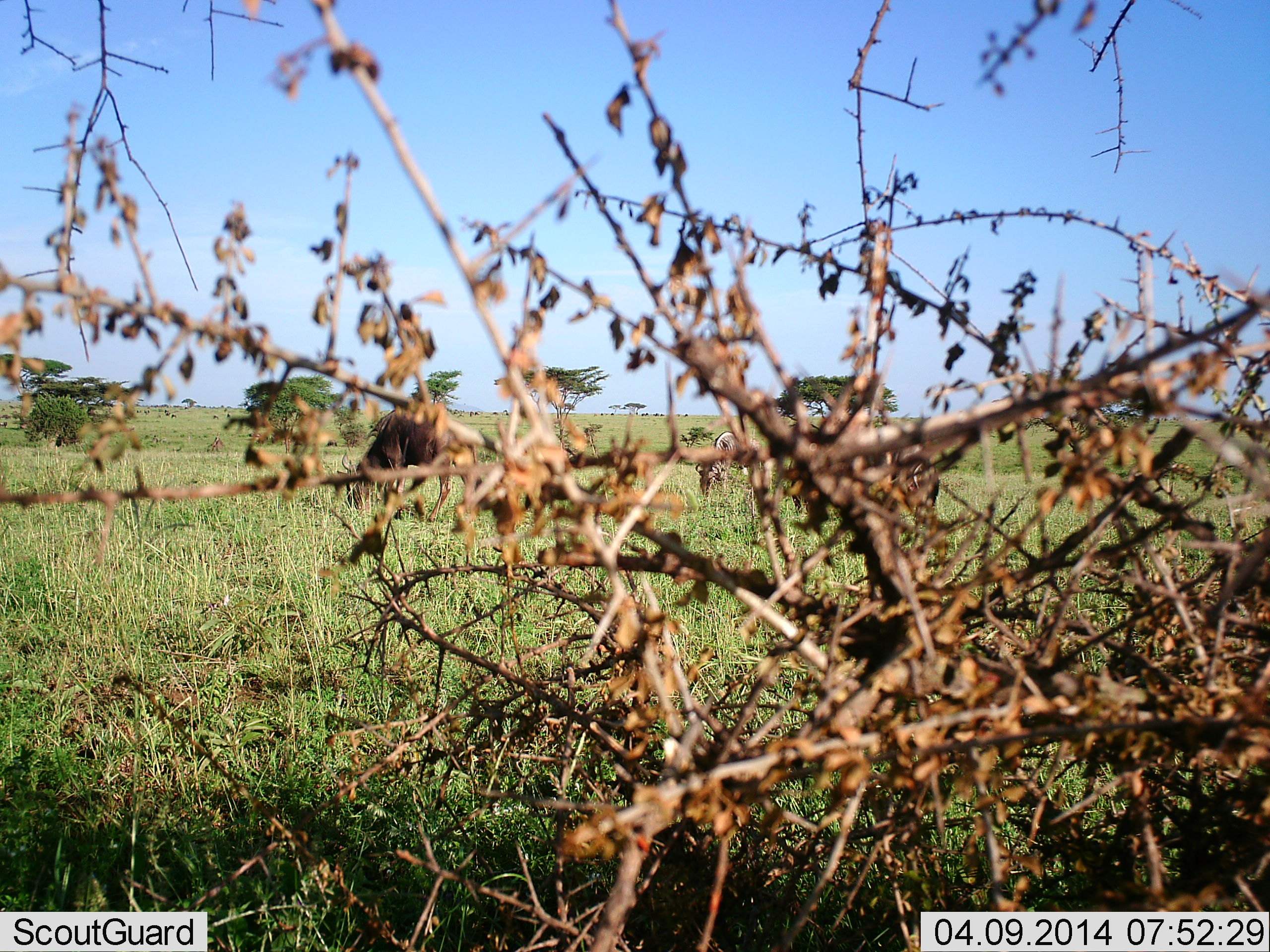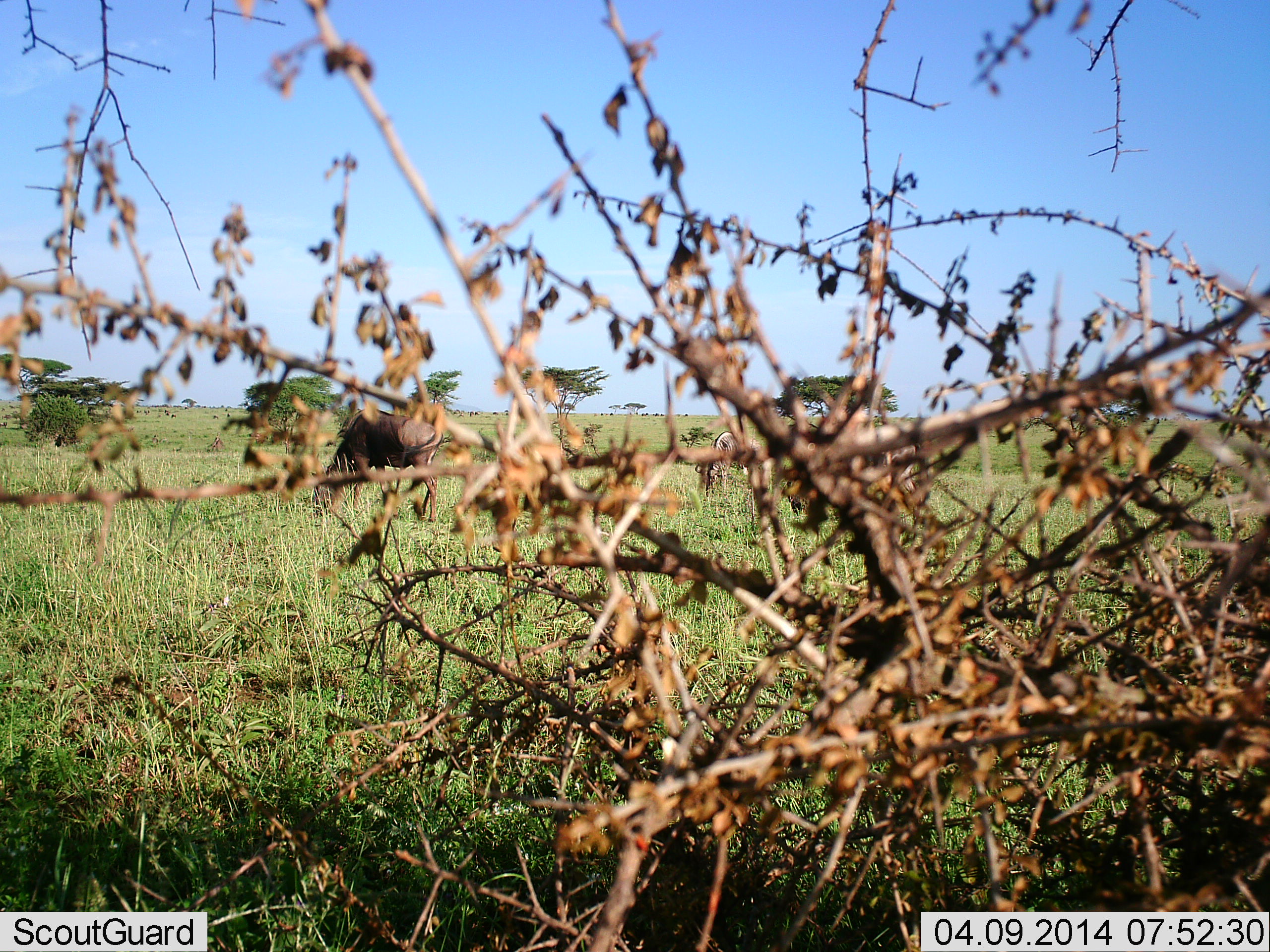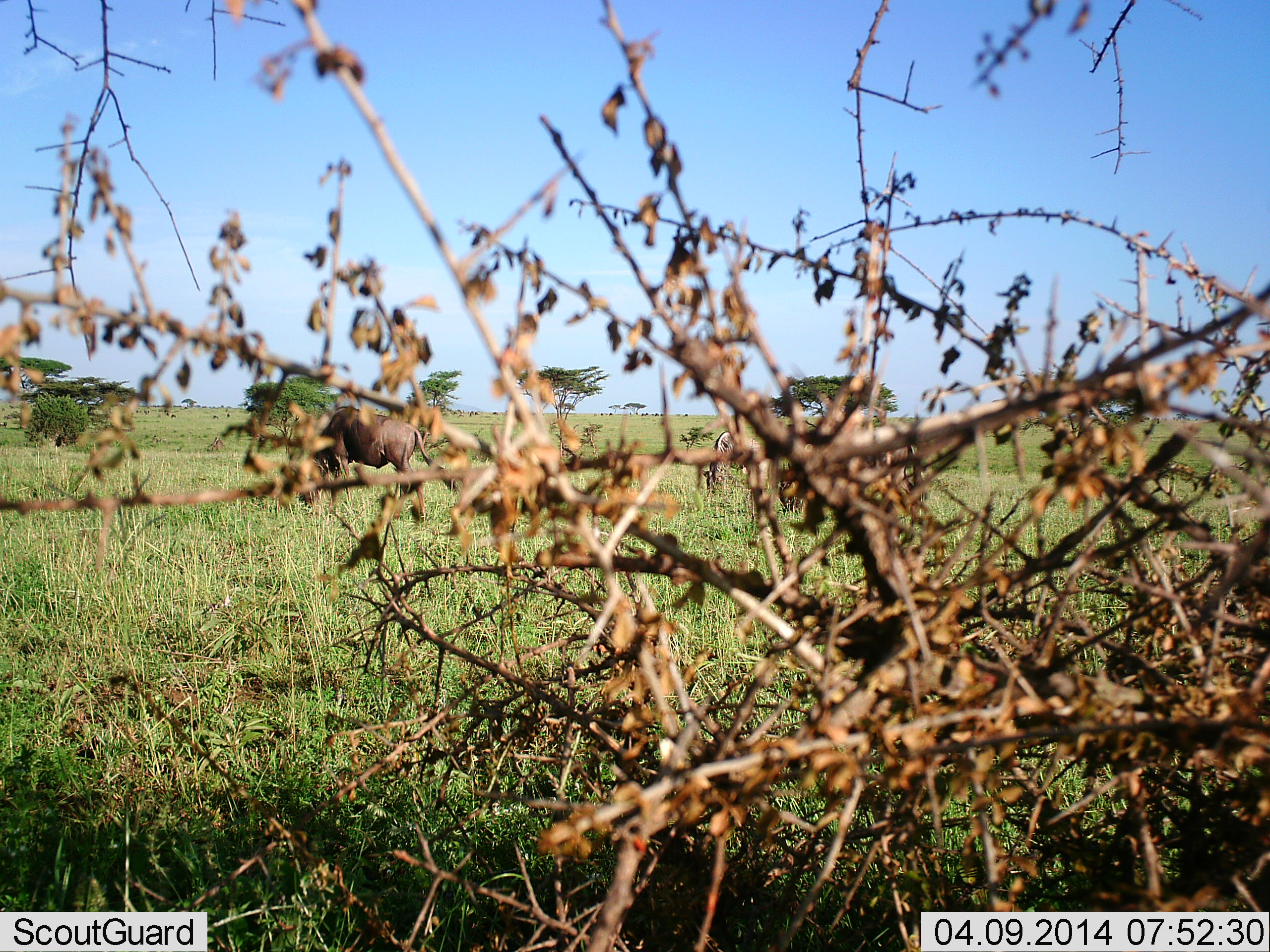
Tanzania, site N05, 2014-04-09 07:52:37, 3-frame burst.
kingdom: Animalia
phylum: Chordata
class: Mammalia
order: Artiodactyla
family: Bovidae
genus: Connochaetes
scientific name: Connochaetes taurinus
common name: blue wildebeest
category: wildebeest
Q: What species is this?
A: Wildebeest (blue wildebeest) (Connochaetes taurinus).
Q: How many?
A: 2.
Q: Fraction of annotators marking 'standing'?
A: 9%.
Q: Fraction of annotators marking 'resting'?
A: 0%.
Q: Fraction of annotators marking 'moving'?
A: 18%.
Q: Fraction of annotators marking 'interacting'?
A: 0%.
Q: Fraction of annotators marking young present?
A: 0%.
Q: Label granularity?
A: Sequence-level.